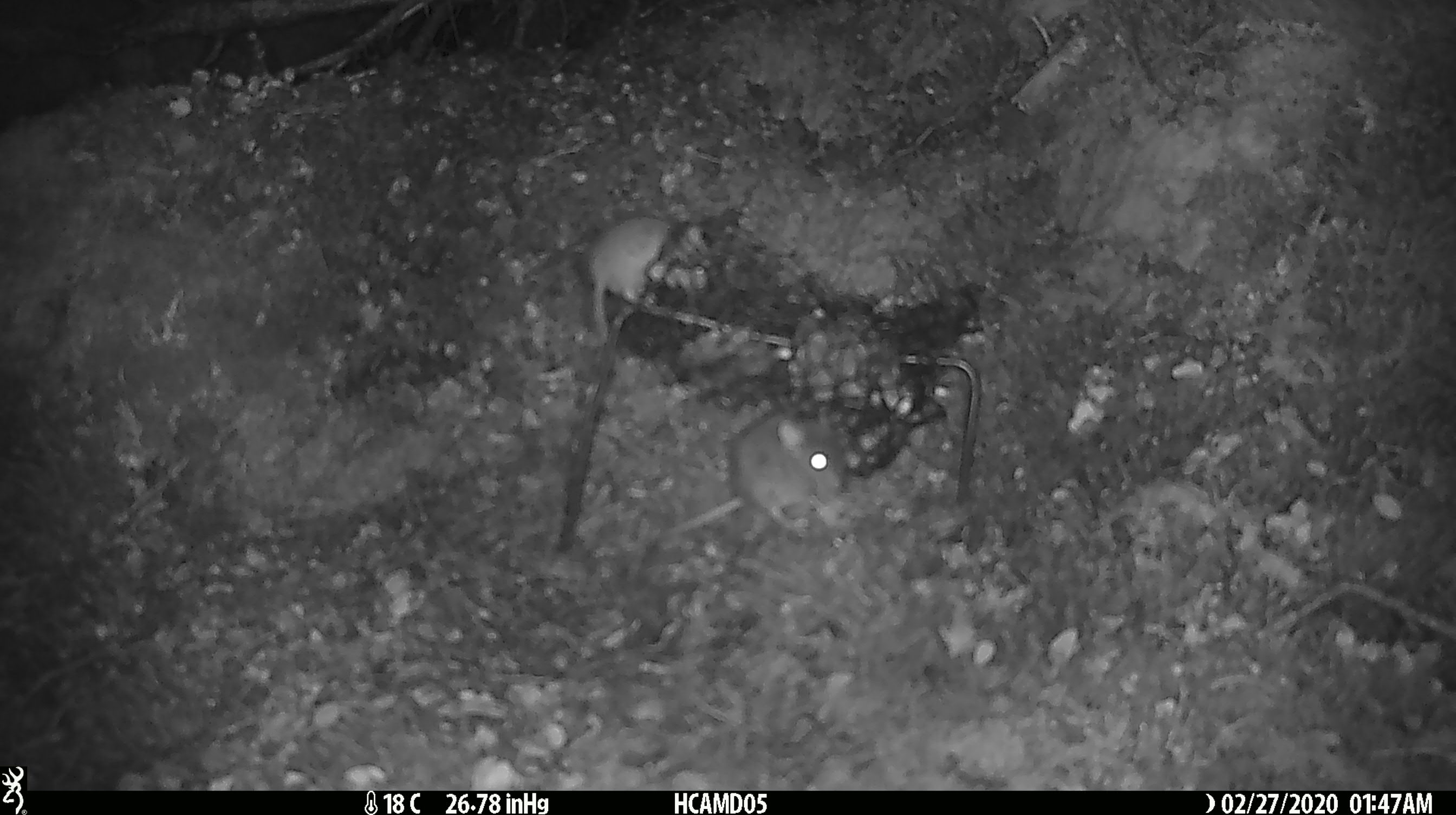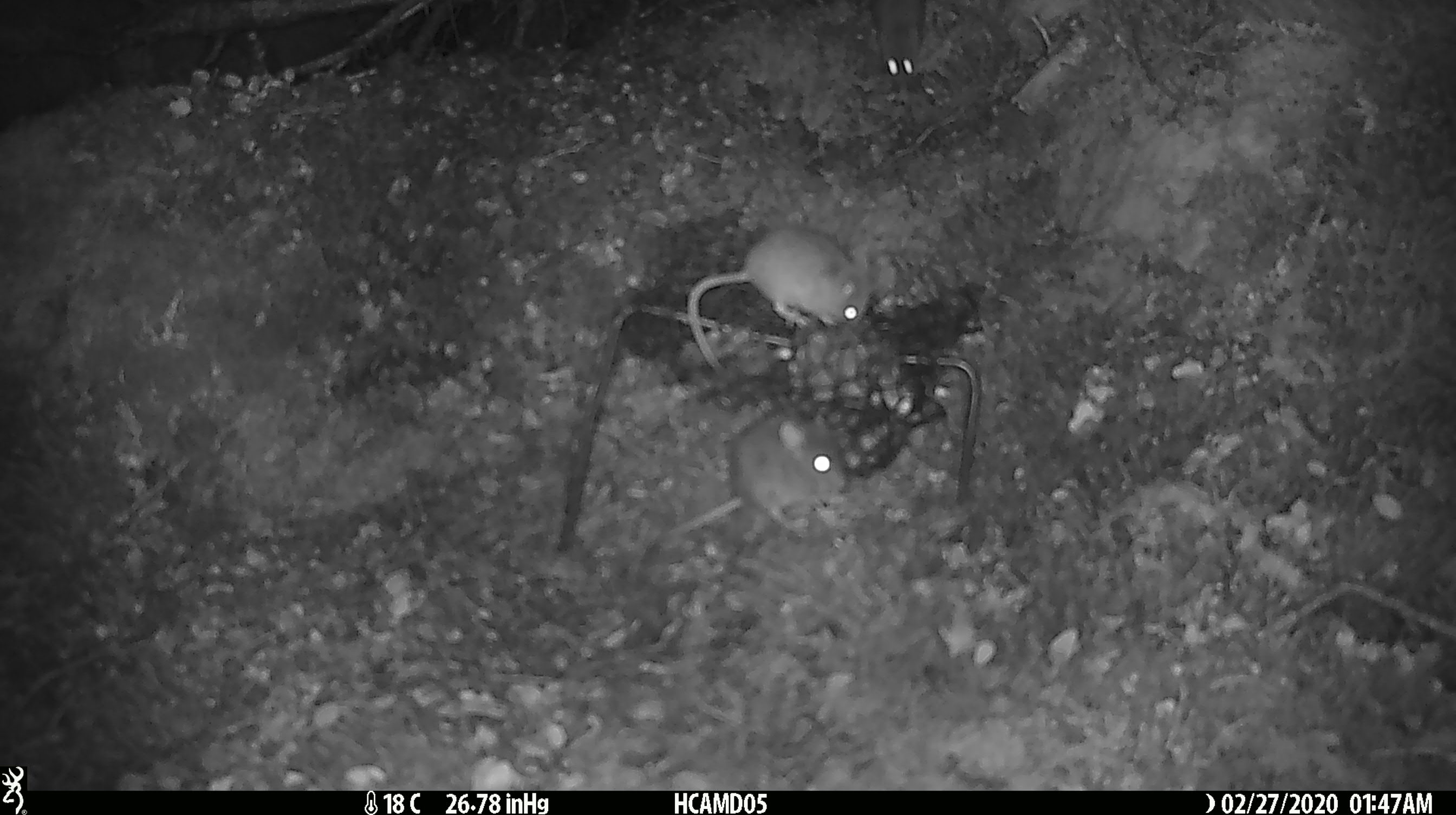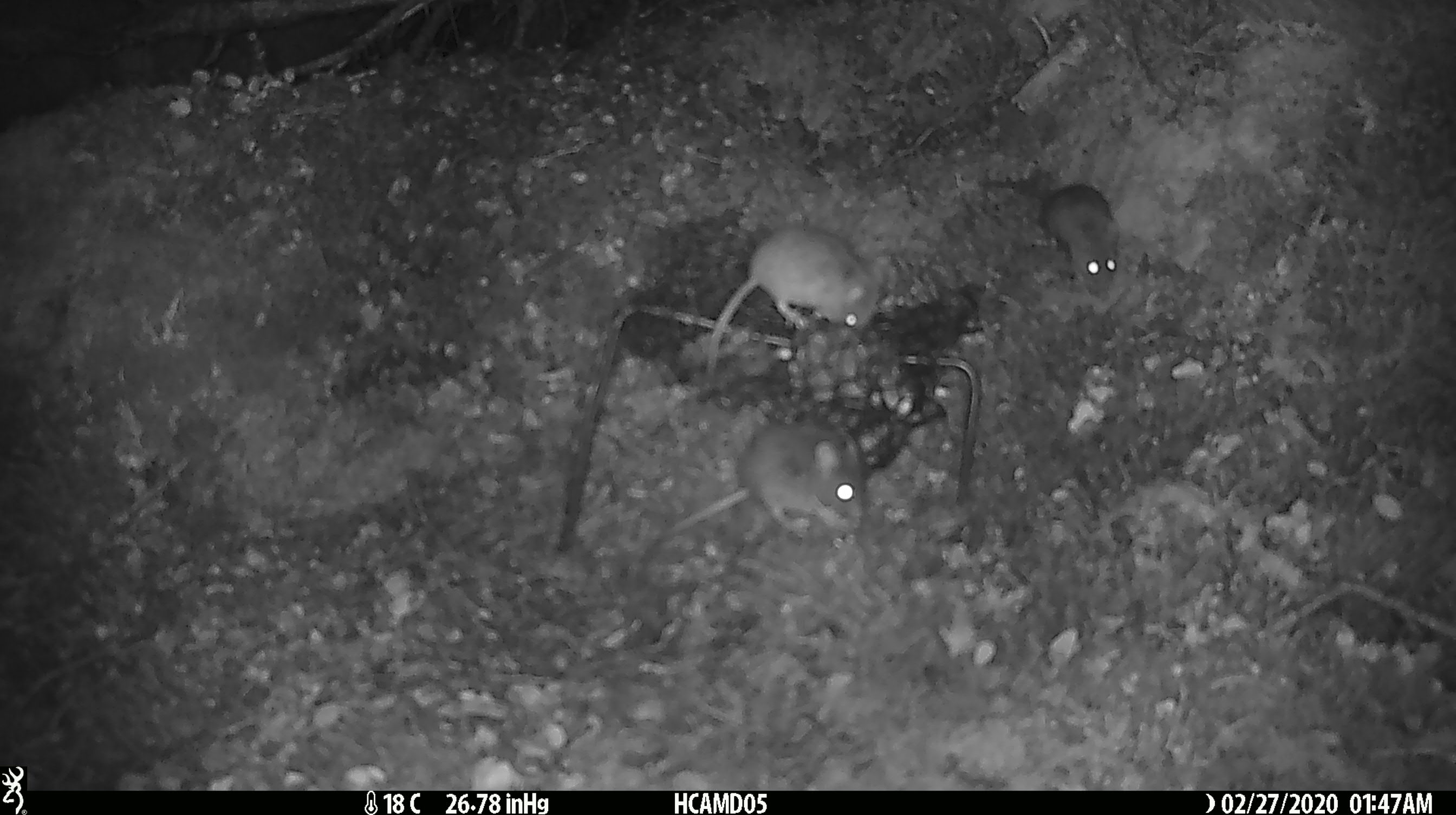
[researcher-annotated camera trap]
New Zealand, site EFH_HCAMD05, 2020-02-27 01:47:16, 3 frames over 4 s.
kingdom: Animalia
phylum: Chordata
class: Mammalia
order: Rodentia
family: Muridae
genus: Mus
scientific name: Mus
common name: mouse